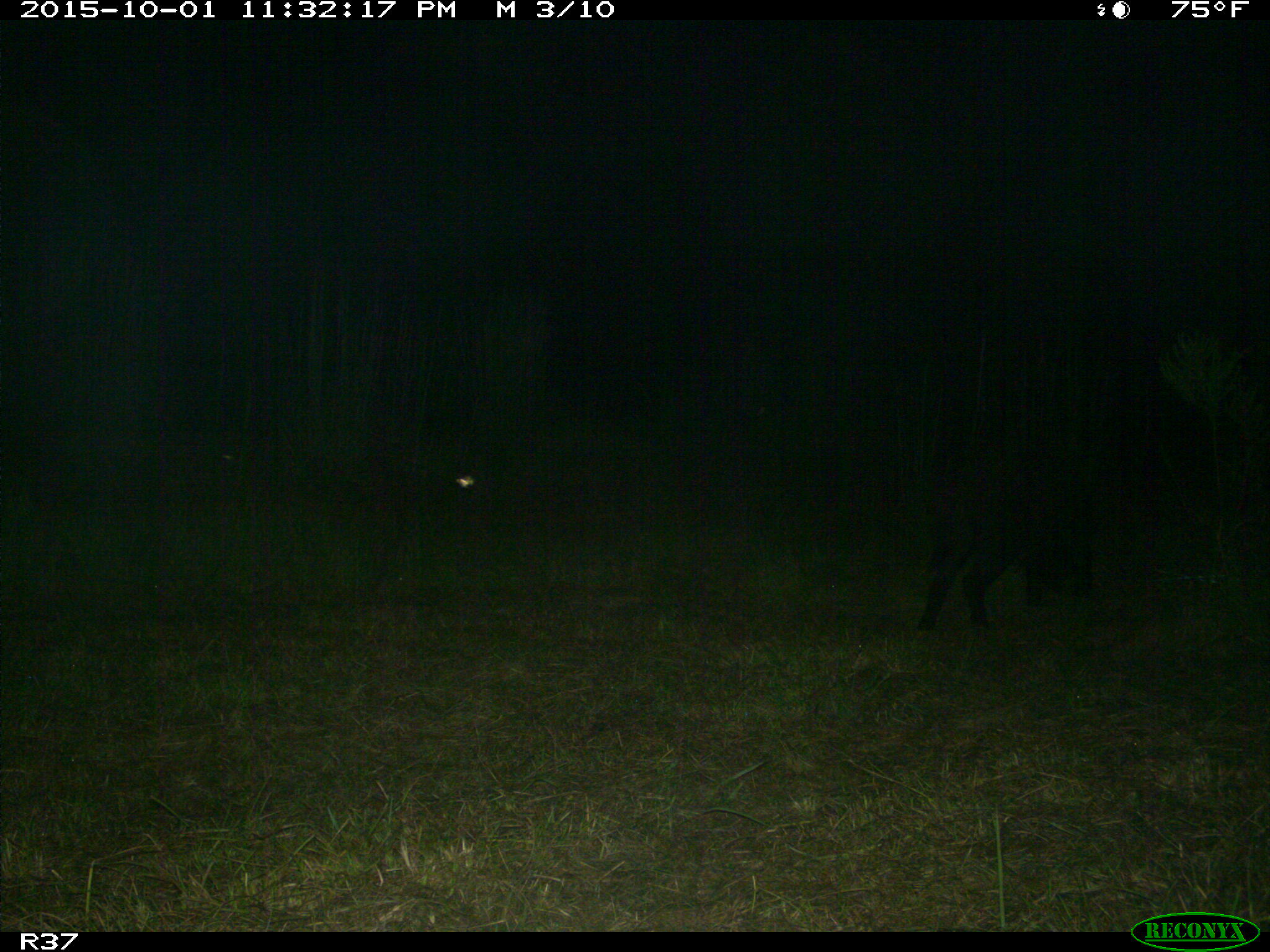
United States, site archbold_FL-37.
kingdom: Animalia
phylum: Chordata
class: Mammalia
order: Artiodactyla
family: Suidae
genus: Sus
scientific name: Sus scrofa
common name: wild boar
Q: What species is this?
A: Sus scrofa (wild boar).